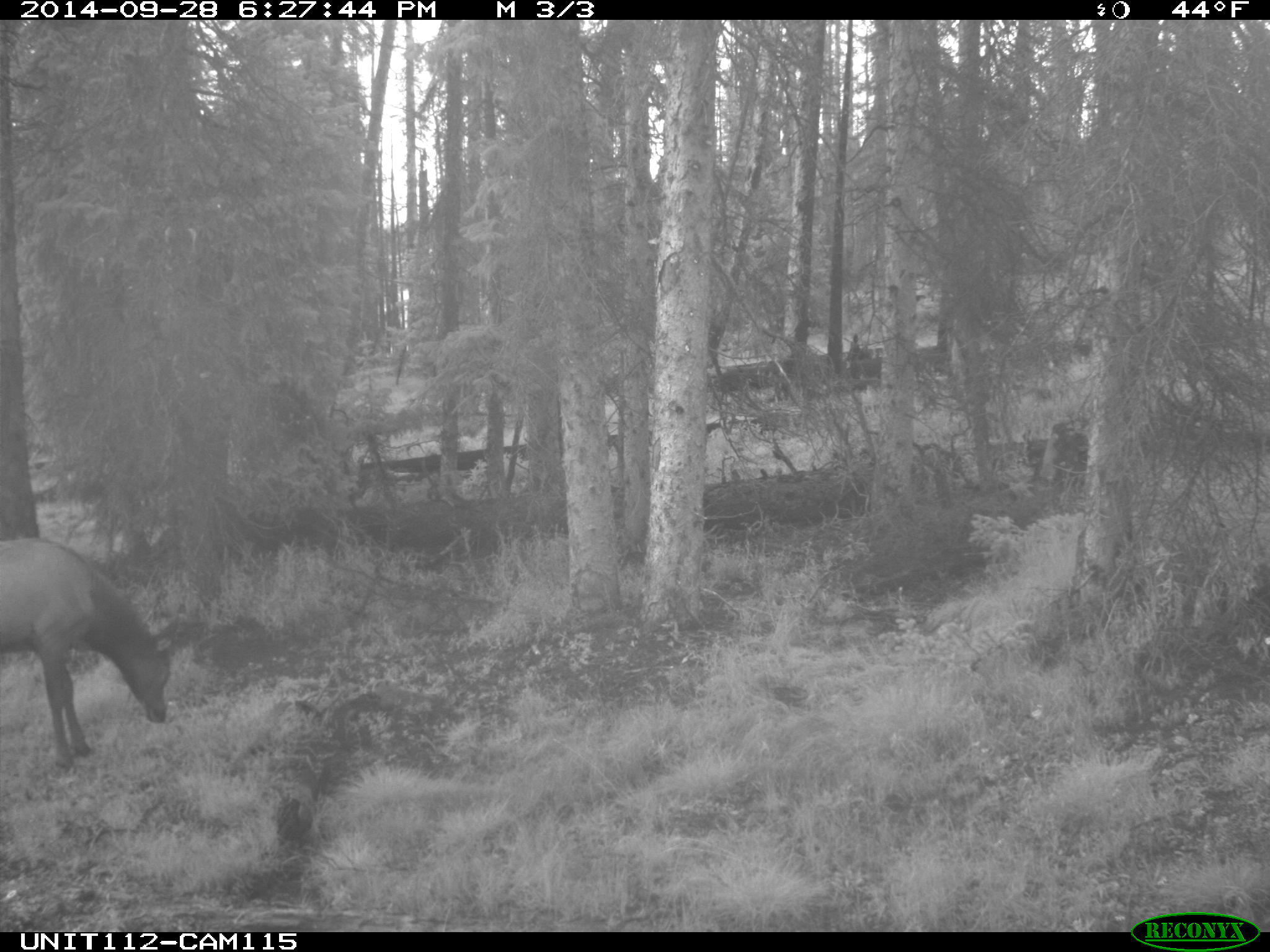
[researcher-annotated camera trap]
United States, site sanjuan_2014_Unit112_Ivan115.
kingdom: Animalia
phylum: Chordata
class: Mammalia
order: Artiodactyla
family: Cervidae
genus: Cervus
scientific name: Cervus elaphus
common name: red deer